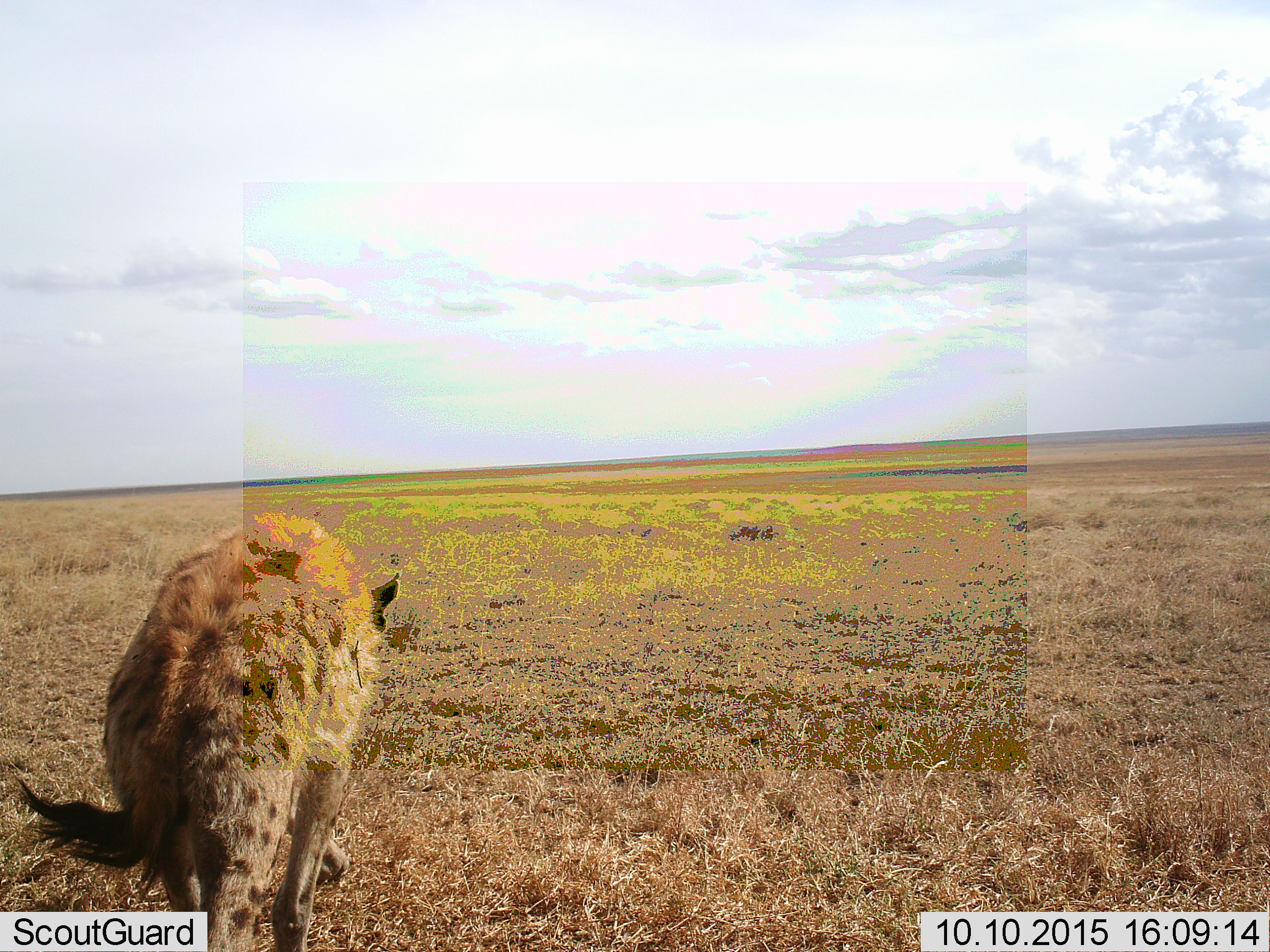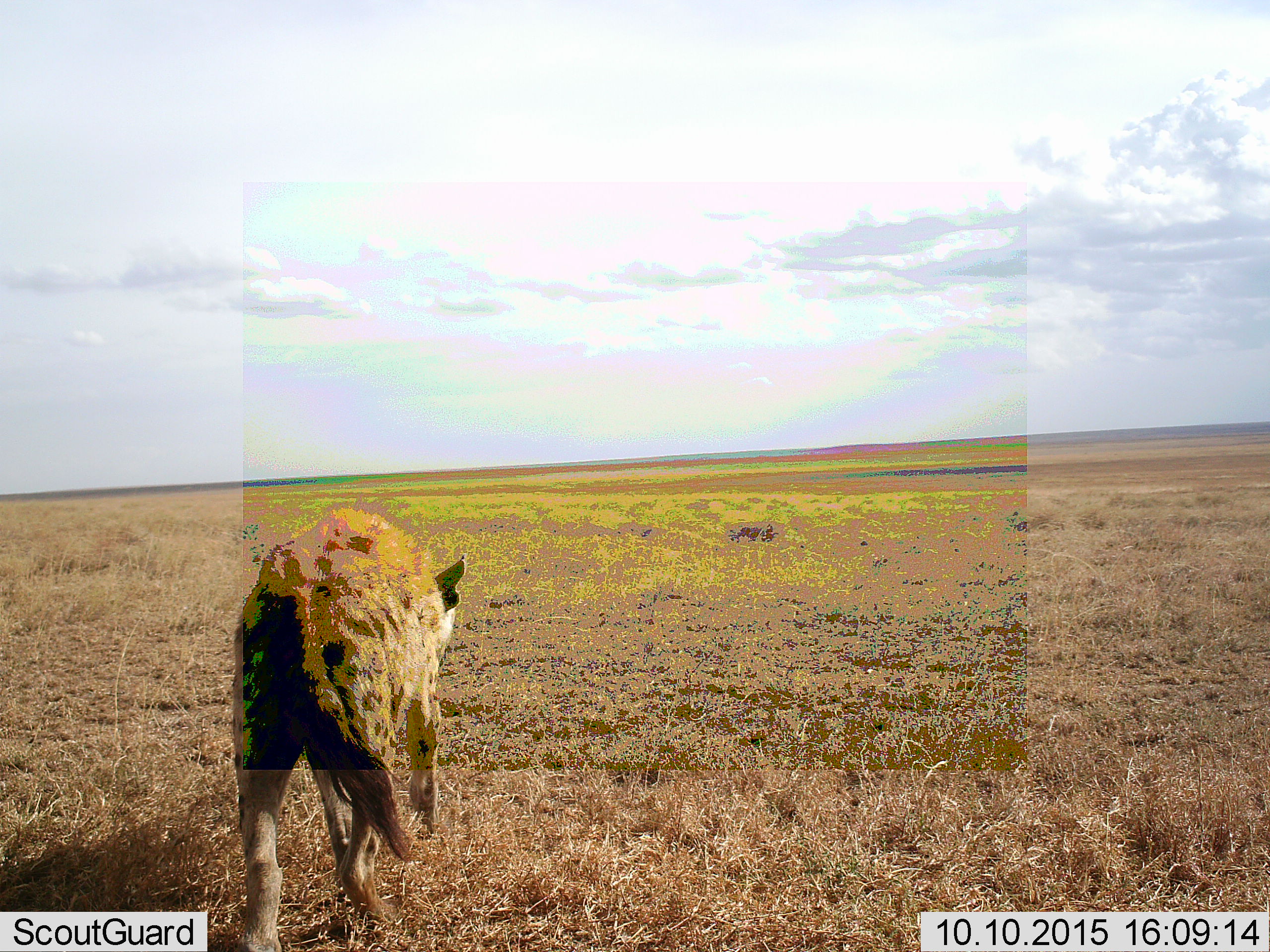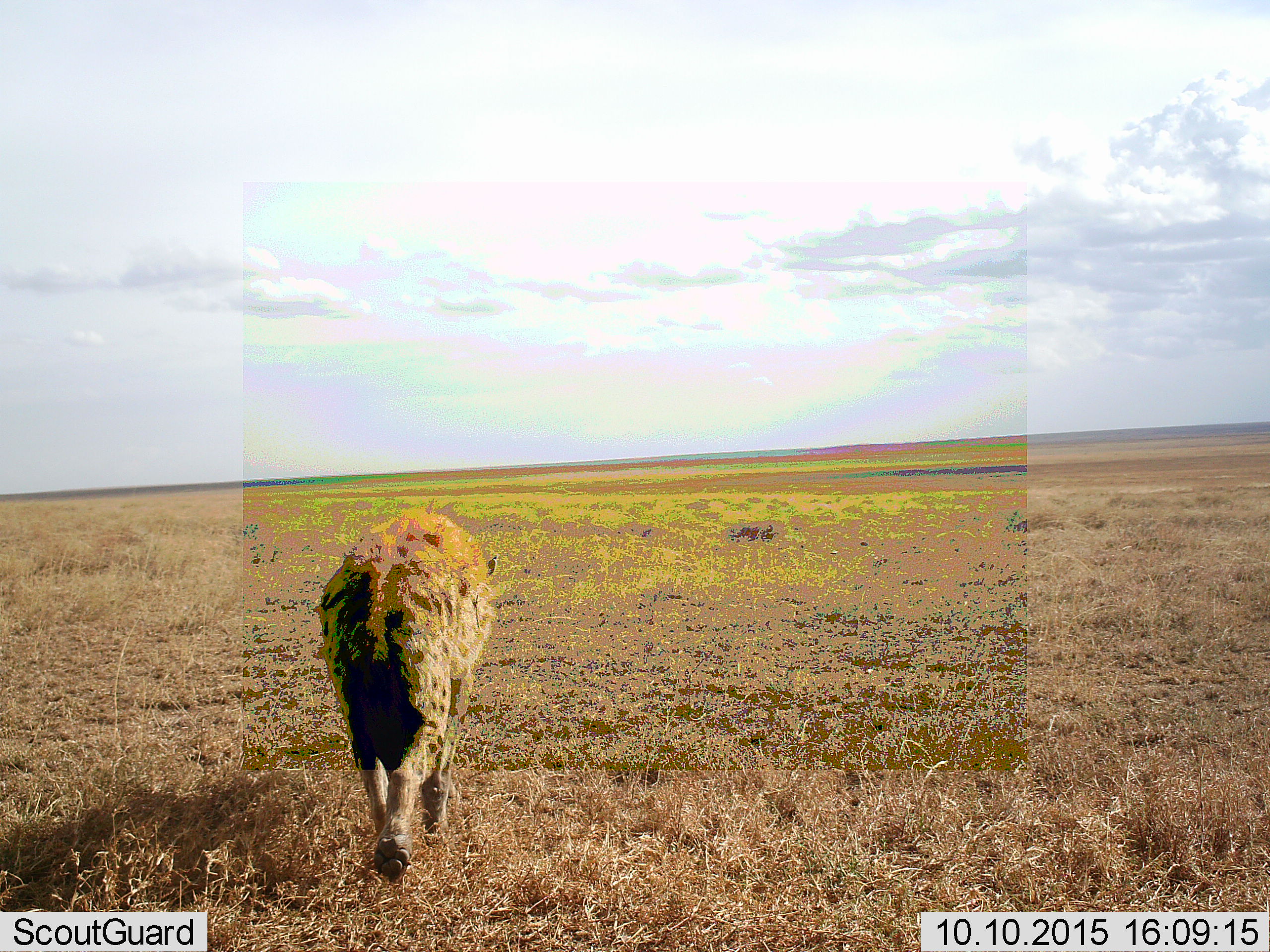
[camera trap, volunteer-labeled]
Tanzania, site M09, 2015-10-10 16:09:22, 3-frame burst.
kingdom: Animalia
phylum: Chordata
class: Mammalia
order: Carnivora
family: Hyaenidae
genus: Crocuta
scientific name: Crocuta crocuta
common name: spotted hyena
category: hyenaspotted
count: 1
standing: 0%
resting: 0%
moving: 100%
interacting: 0%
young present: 0%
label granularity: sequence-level